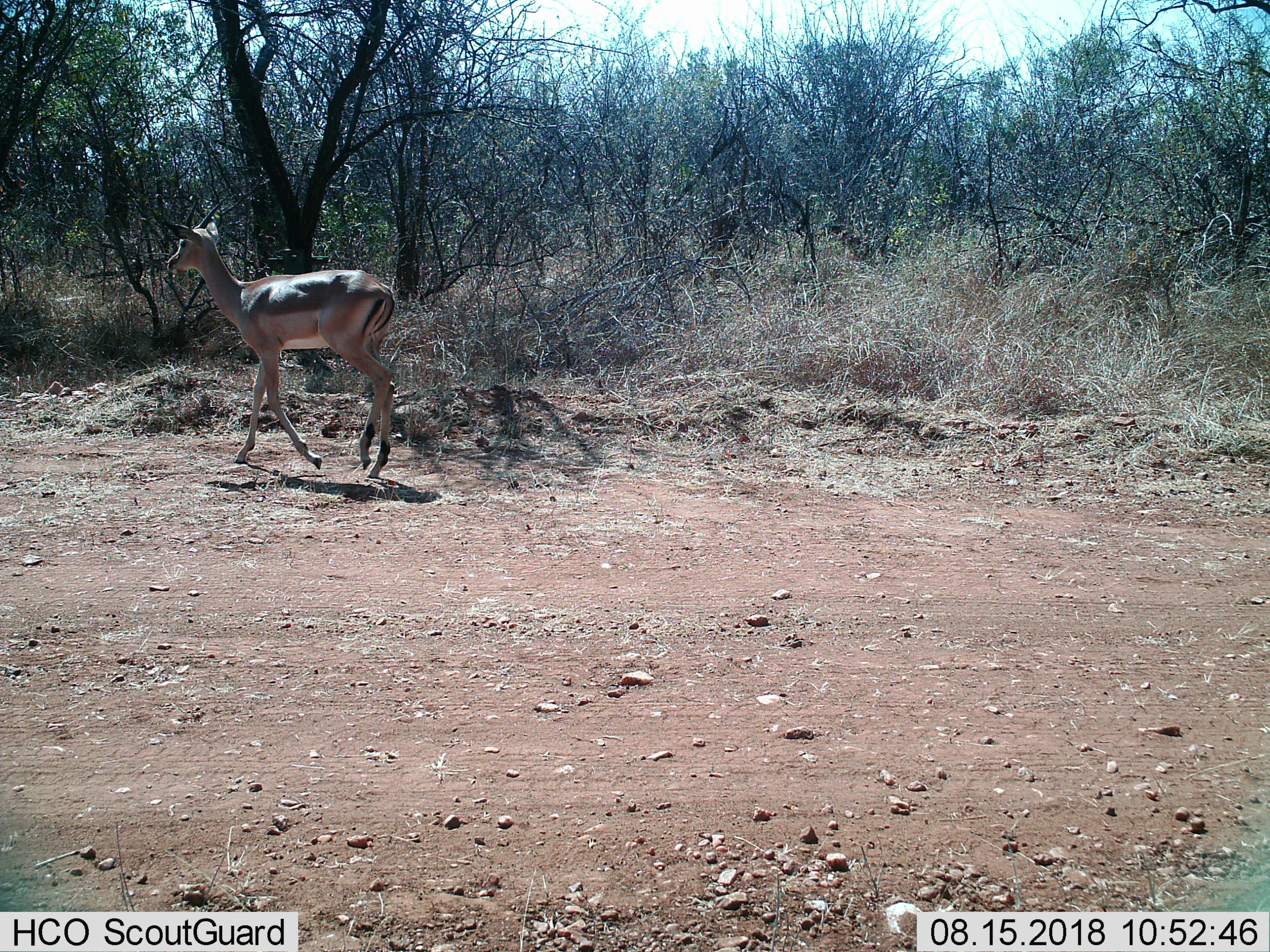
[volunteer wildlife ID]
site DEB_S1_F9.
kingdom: Animalia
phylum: Chordata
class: Mammalia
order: Artiodactyla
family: Bovidae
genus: Aepyceros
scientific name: Aepyceros melampus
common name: impala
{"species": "impala (Aepyceros melampus)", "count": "1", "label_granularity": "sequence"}